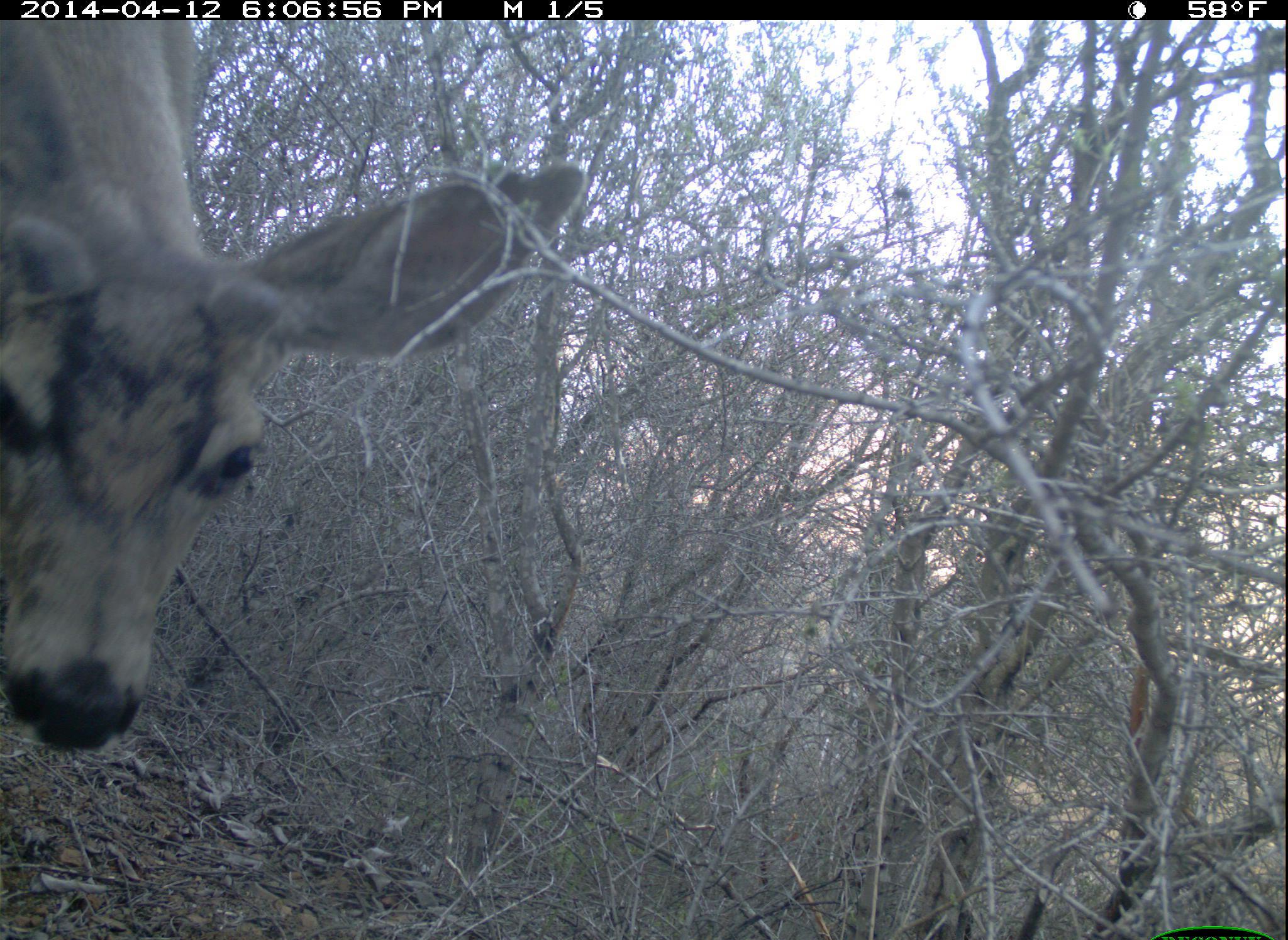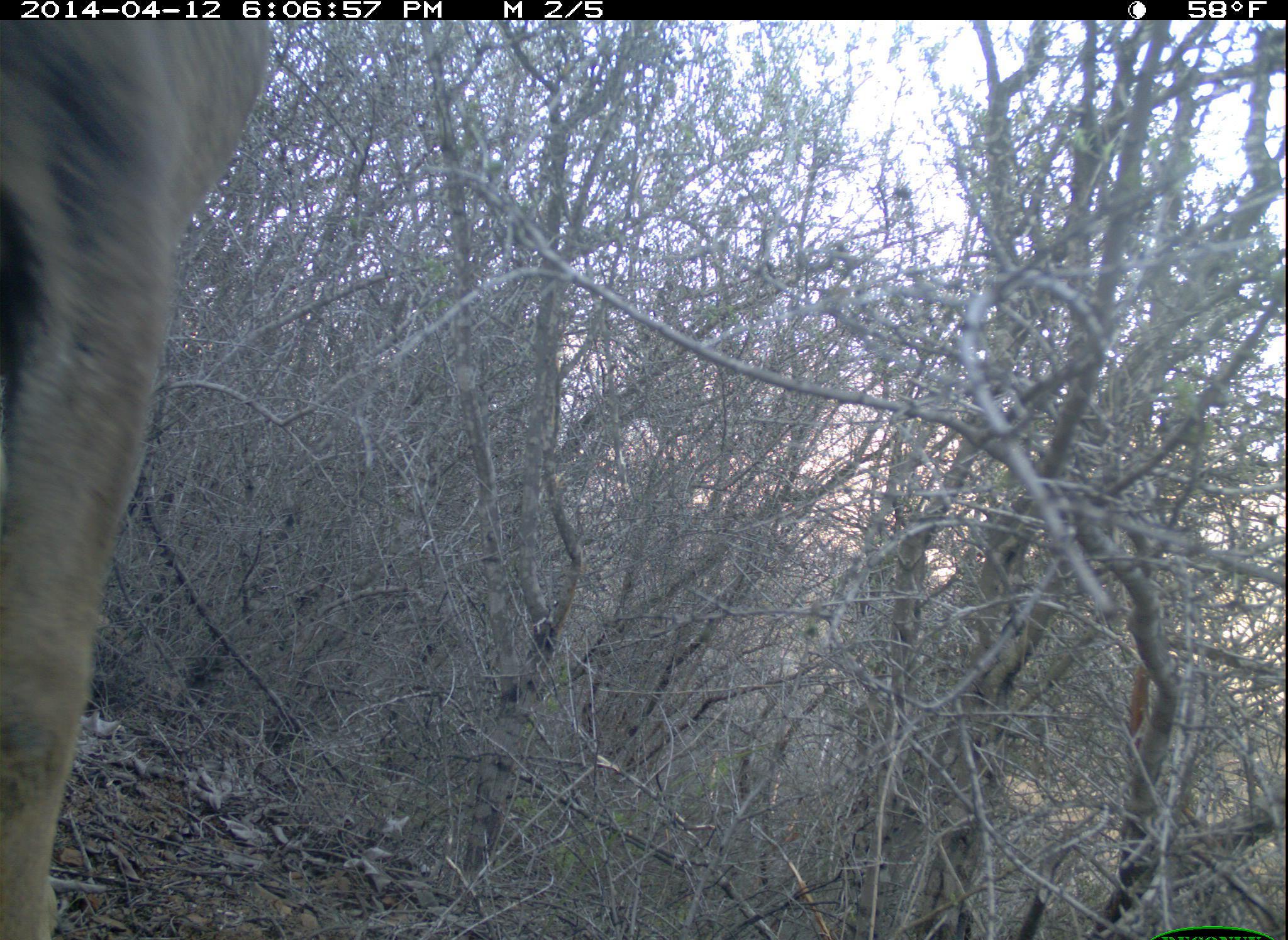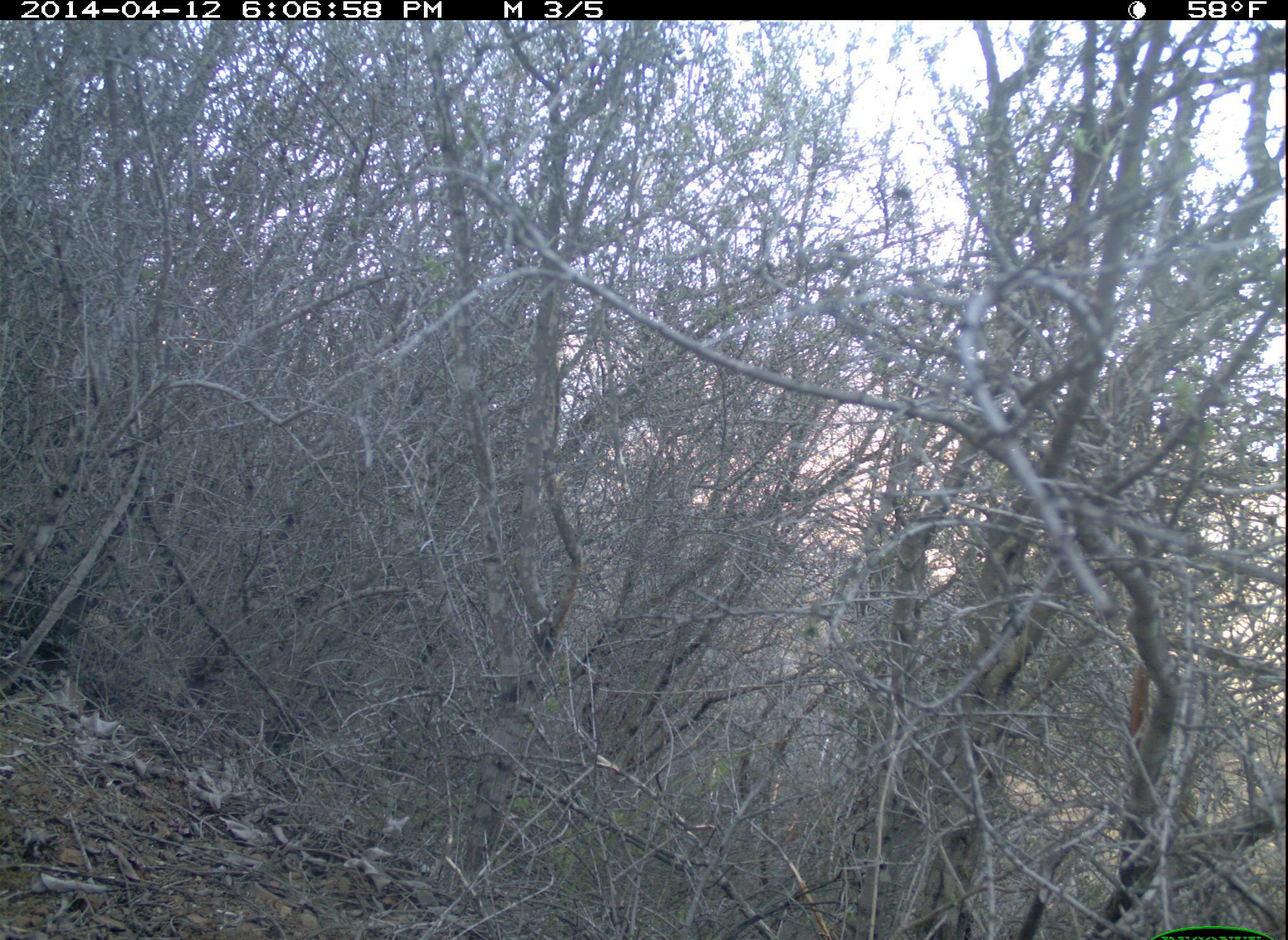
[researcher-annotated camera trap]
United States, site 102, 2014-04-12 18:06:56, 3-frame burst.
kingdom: Animalia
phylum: Chordata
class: Mammalia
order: Artiodactyla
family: Cervidae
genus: Odocoileus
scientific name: Odocoileus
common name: deer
Deer (Odocoileus).